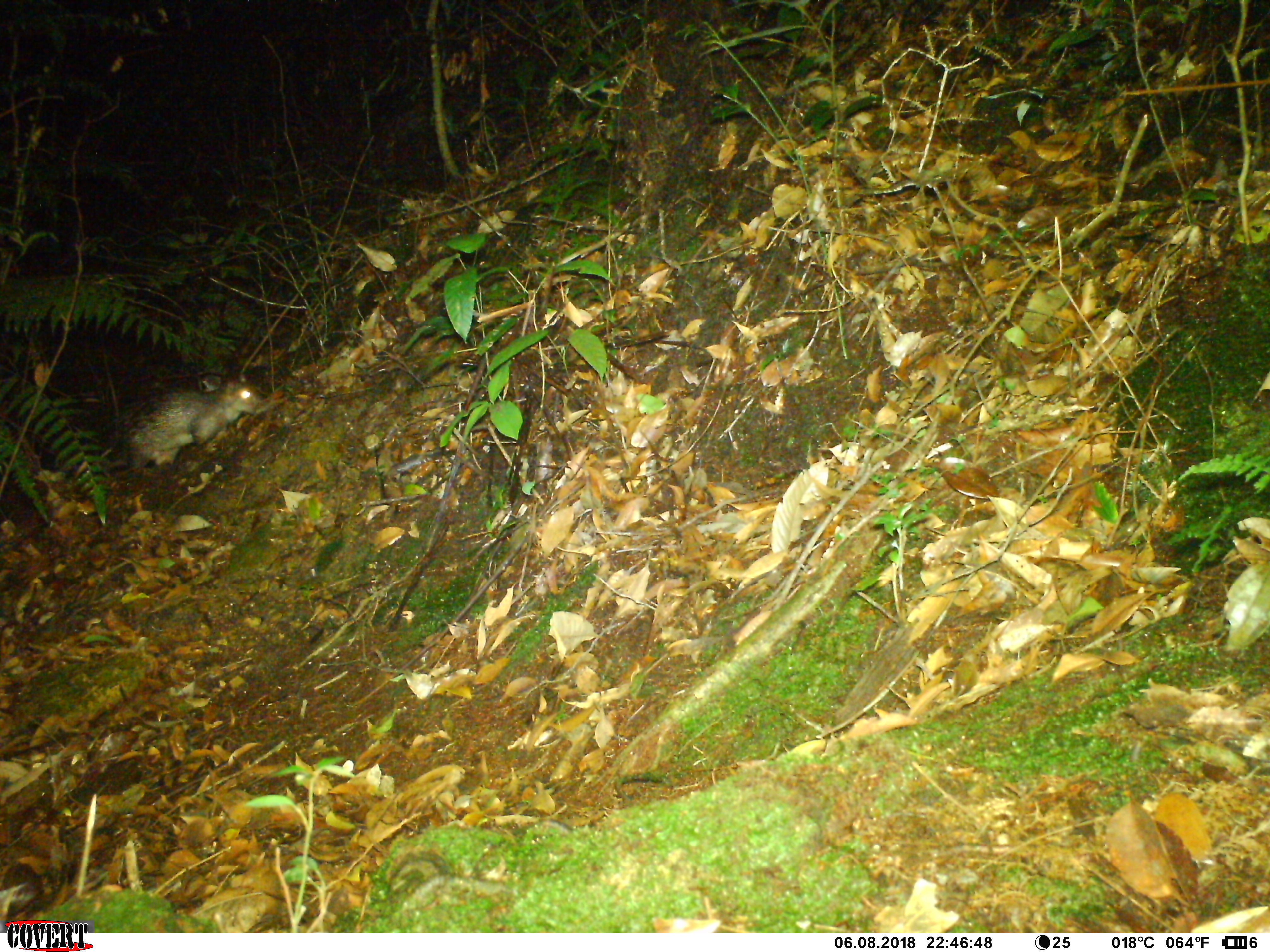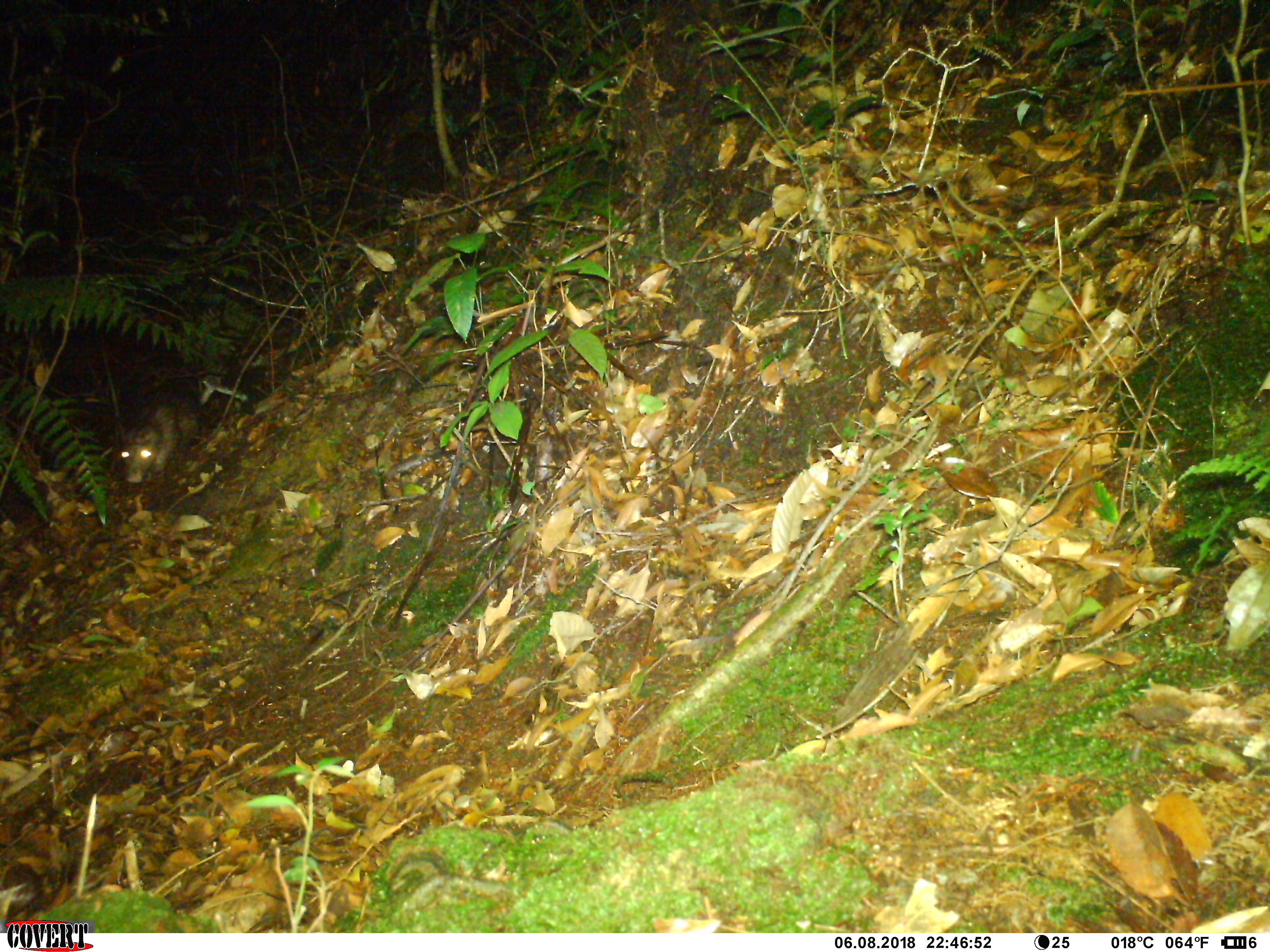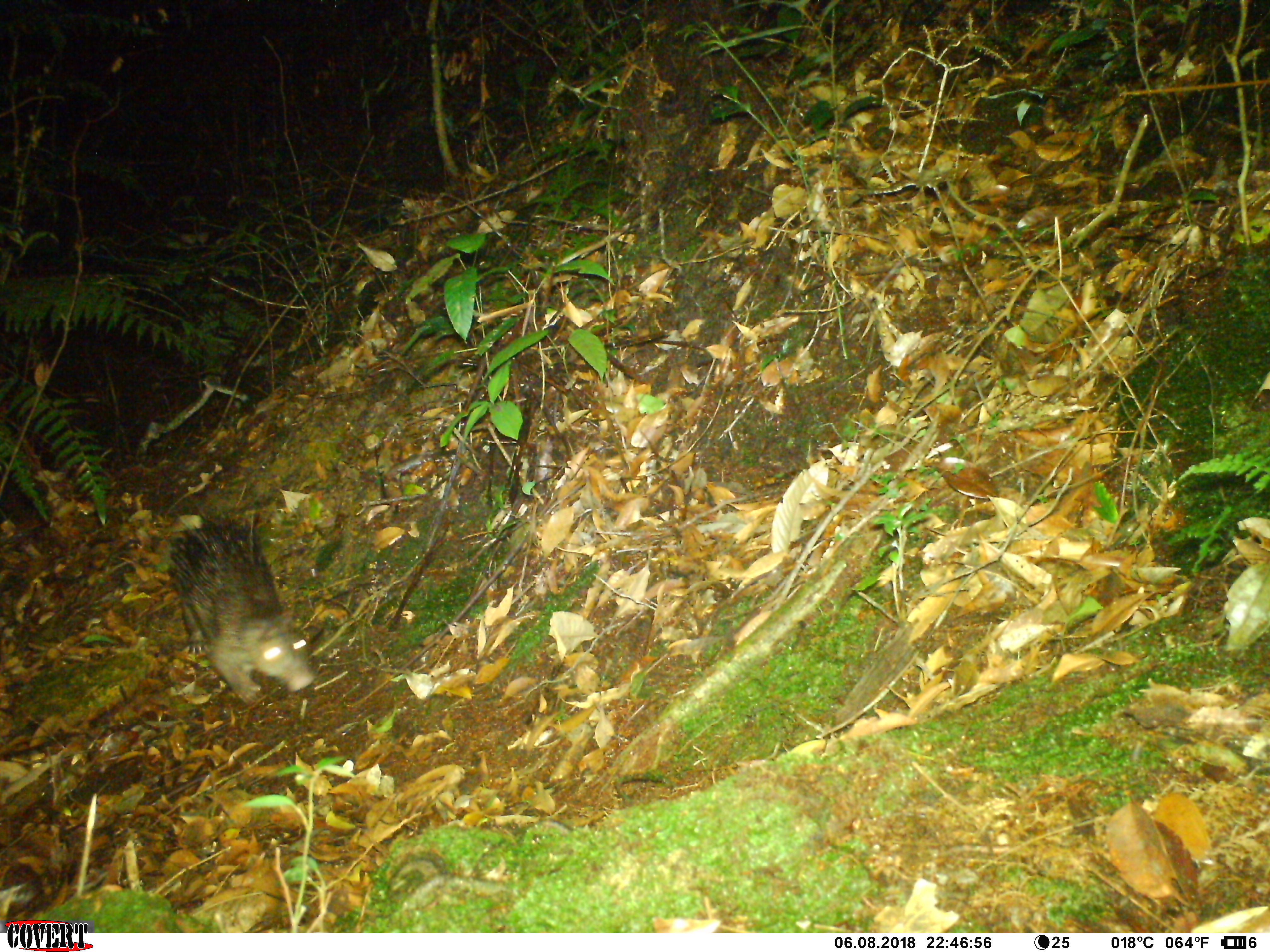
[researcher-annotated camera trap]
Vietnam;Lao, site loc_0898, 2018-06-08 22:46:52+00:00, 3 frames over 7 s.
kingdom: Animalia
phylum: Chordata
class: Mammalia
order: Rodentia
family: Hystricidae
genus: Atherurus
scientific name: Atherurus macrourus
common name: asiatic brush-tailed porcupine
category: asiatic brush tailed porcupine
Asiatic brush tailed porcupine (asiatic brush-tailed porcupine) (Atherurus macrourus). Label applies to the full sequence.